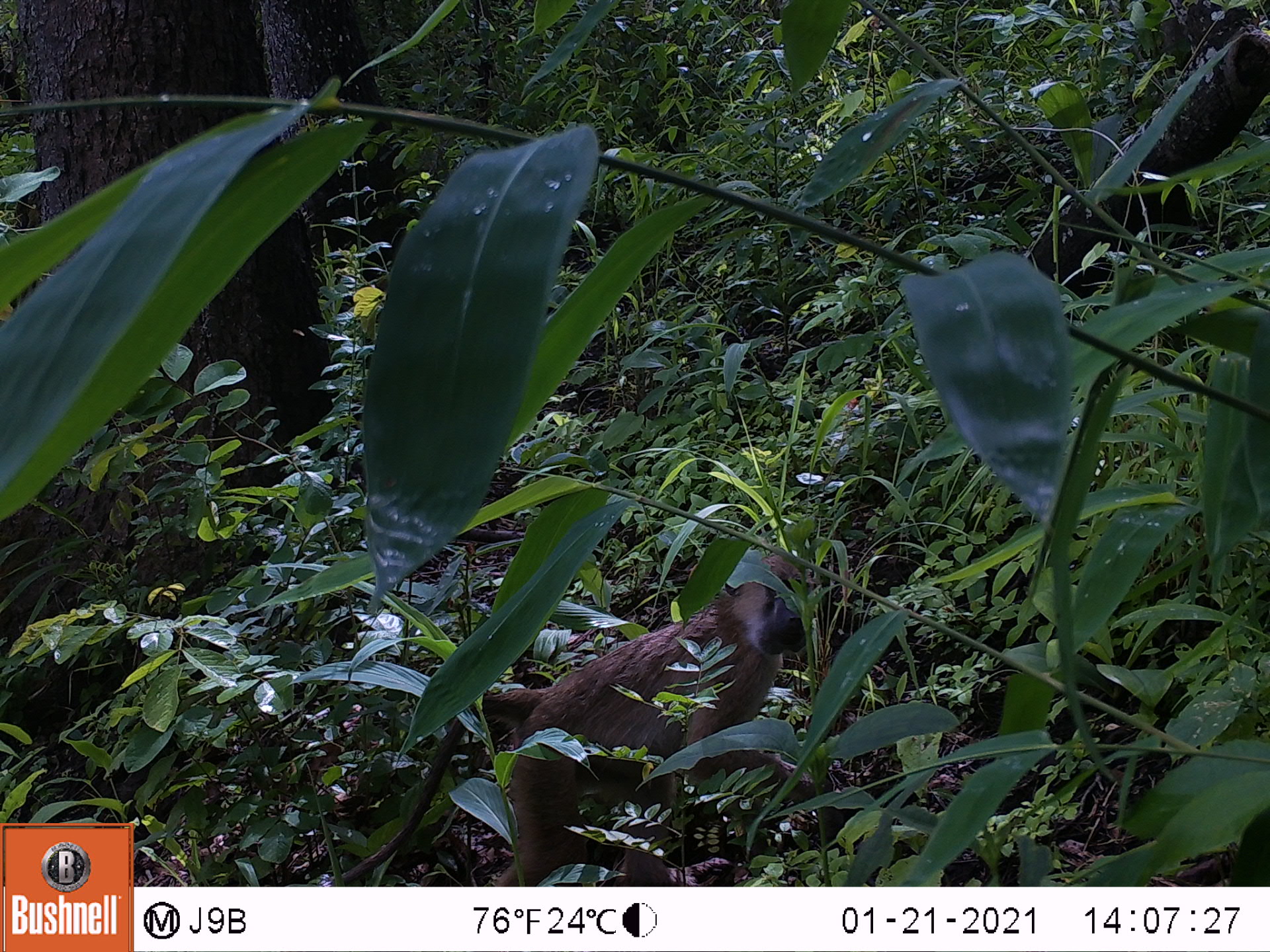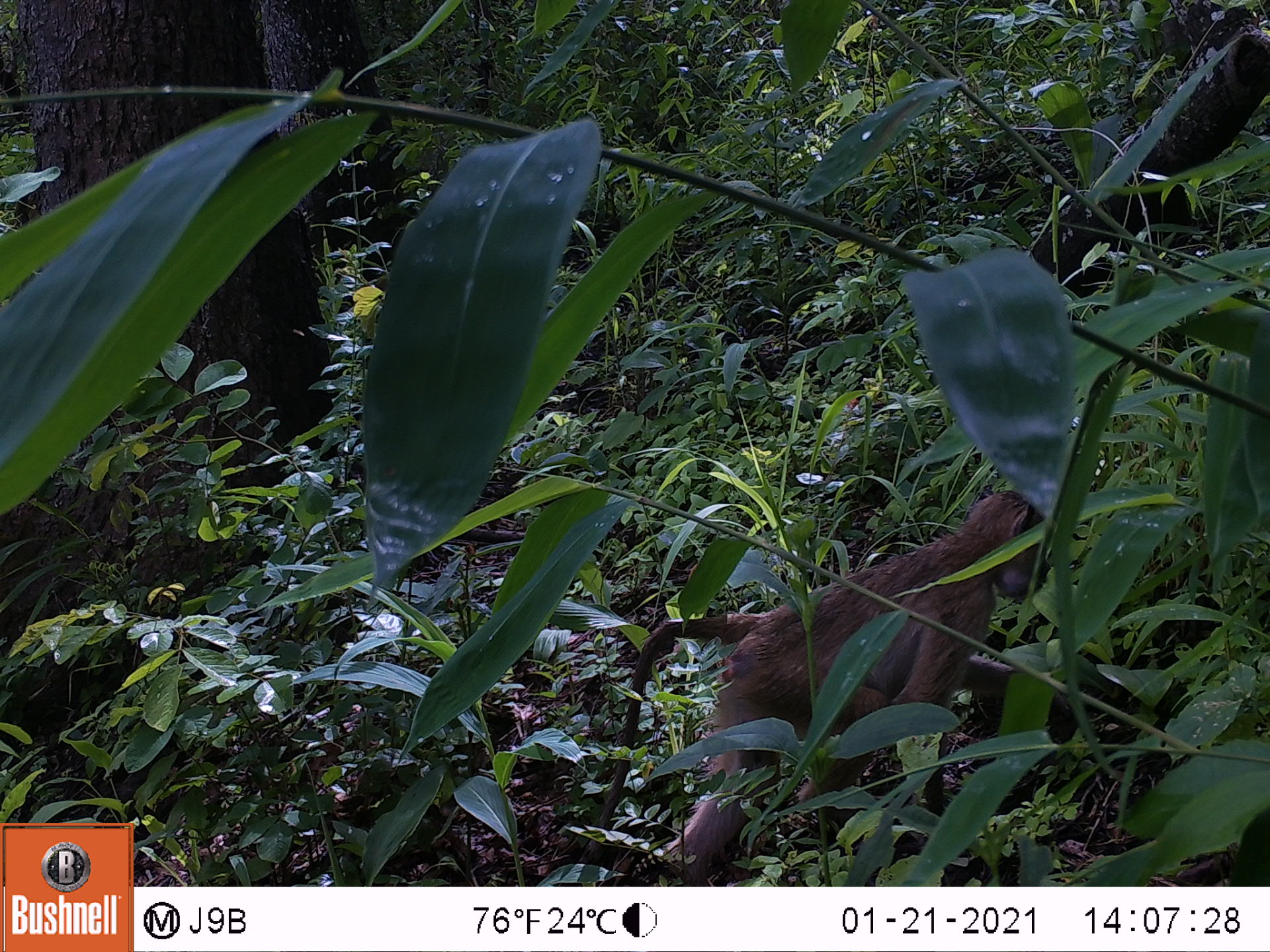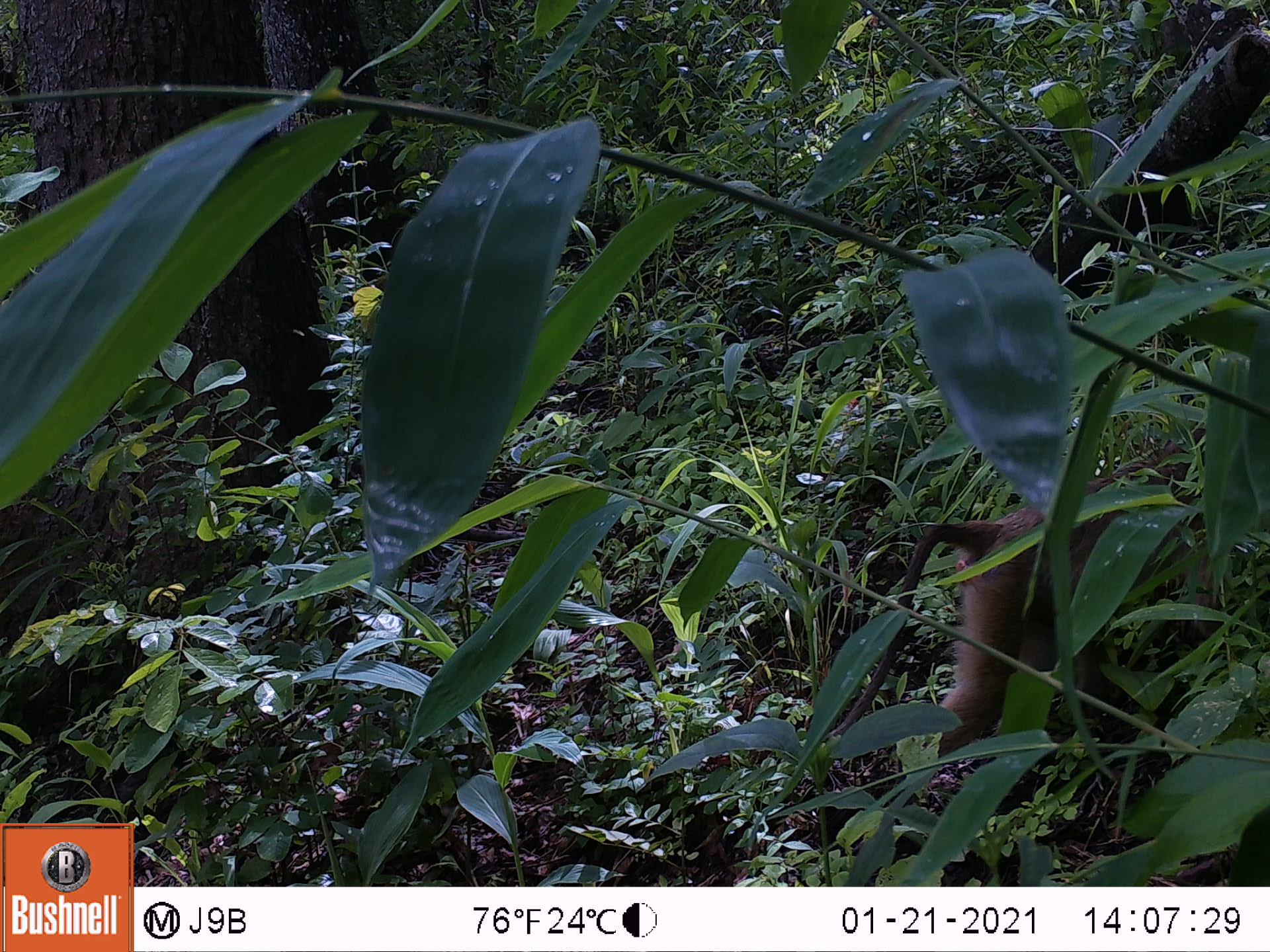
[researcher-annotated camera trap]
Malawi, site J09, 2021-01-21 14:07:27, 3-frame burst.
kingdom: Animalia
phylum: Chordata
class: Mammalia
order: Primates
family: Cercopithecidae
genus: Papio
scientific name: Papio cynocephalus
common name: yellow baboon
Yellow baboon (Papio cynocephalus), count 1.